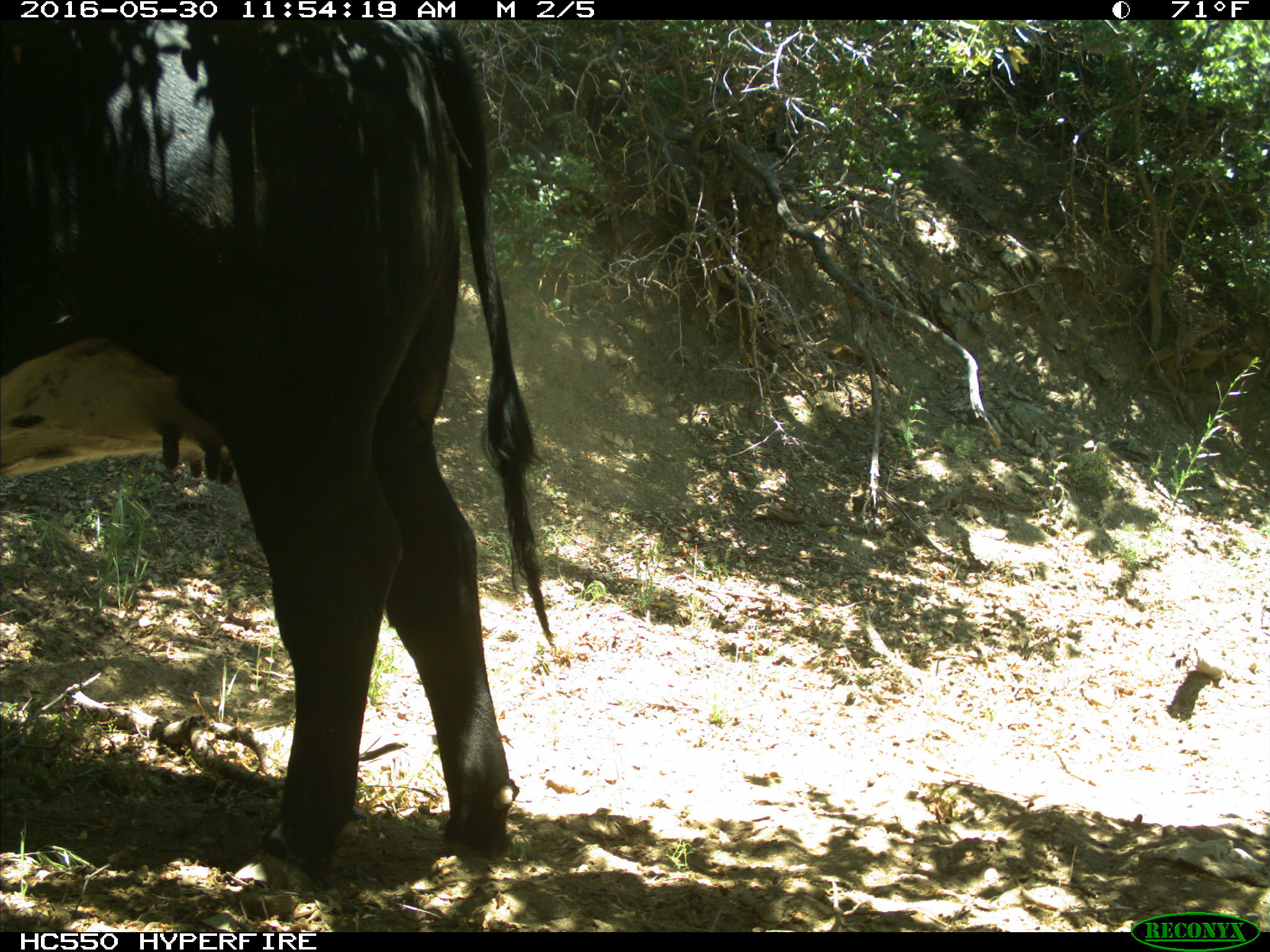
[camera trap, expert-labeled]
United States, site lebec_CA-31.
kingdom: Animalia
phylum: Chordata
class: Mammalia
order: Artiodactyla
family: Bovidae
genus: Bos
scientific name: Bos taurus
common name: domestic cow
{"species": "Bos taurus (domestic cow)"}